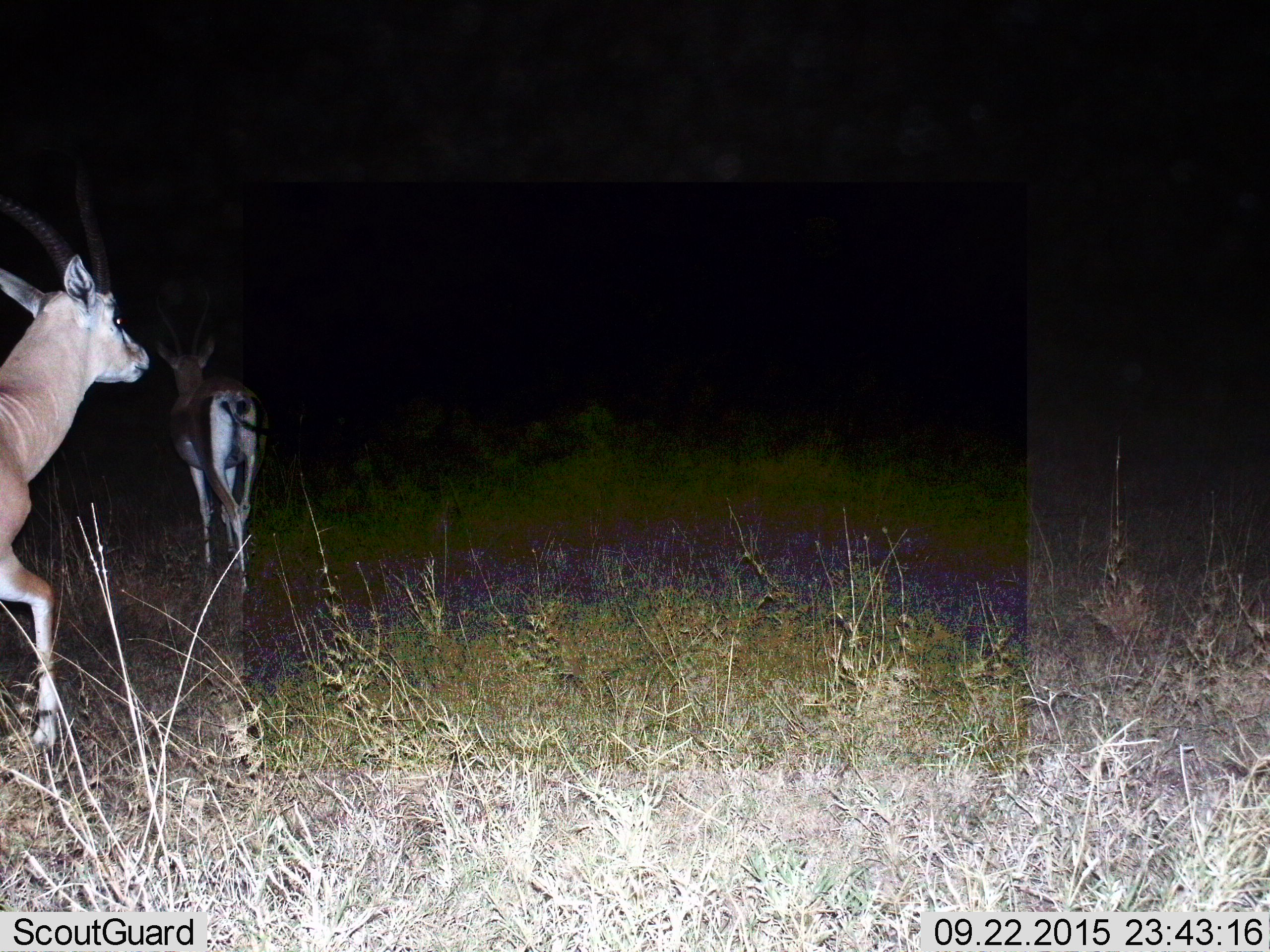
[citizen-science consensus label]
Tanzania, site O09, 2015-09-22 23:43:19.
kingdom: Animalia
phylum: Chordata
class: Mammalia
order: Artiodactyla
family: Bovidae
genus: Nanger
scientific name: Nanger granti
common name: grant's gazelle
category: gazellegrants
Gazellegrants (grant's gazelle) (Nanger granti), count 2. Behavior (volunteer vote fractions): standing 17%, resting 0%, moving 100%, interacting 0%. Young present (vote fraction): 0%. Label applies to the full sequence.